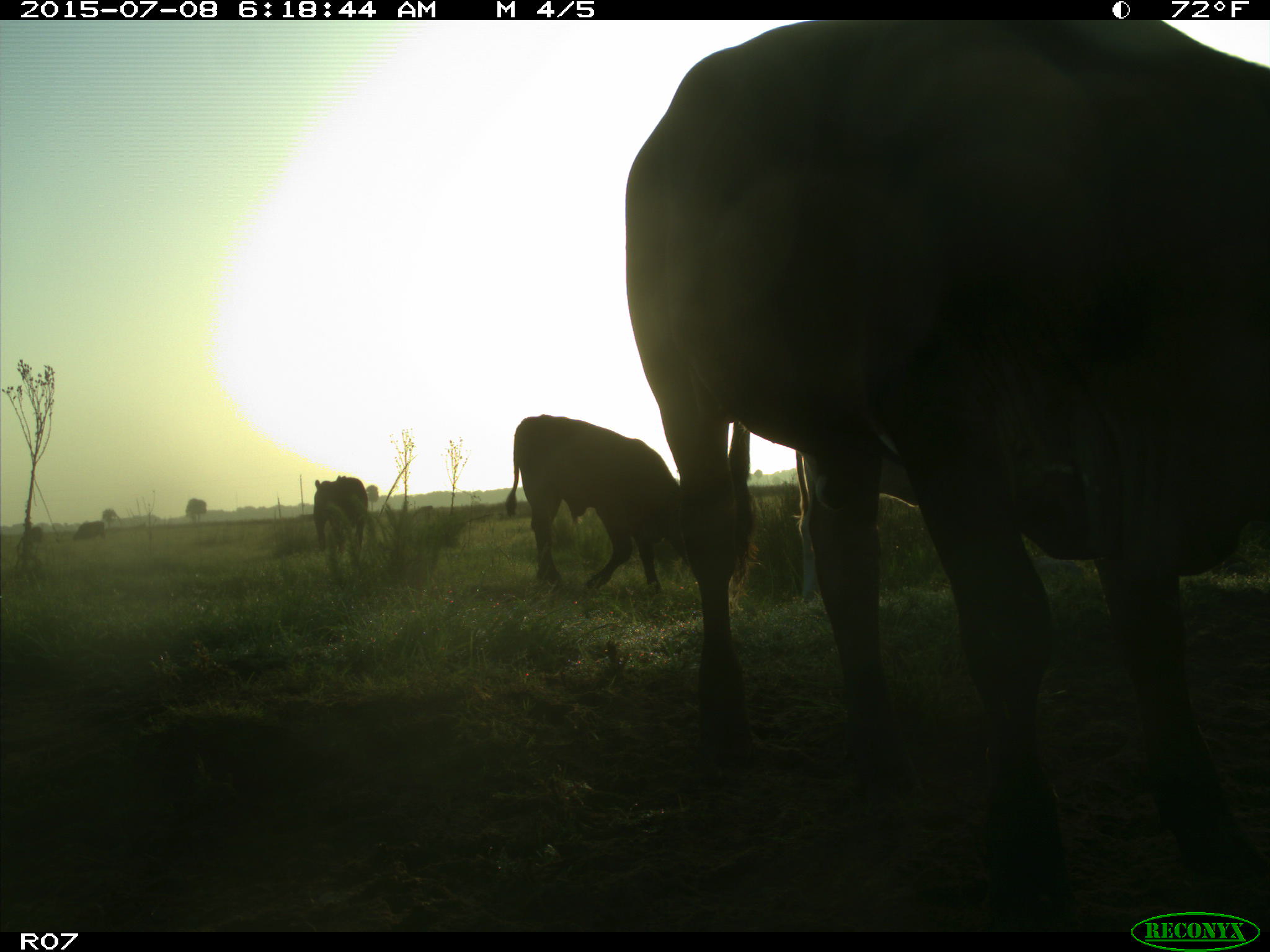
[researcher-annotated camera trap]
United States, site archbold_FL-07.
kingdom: Animalia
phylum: Chordata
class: Mammalia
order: Artiodactyla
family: Bovidae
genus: Bos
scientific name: Bos taurus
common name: domestic cow